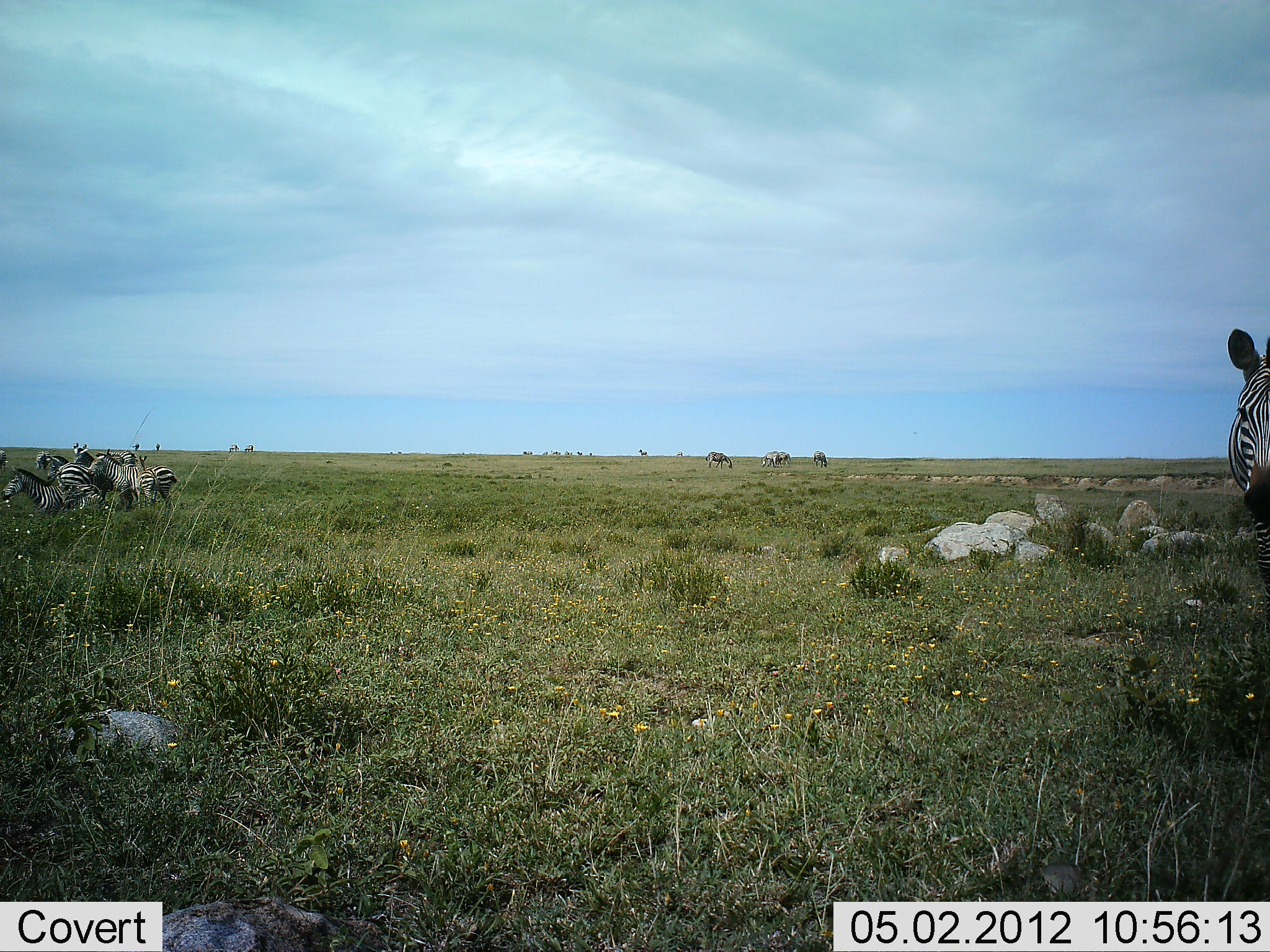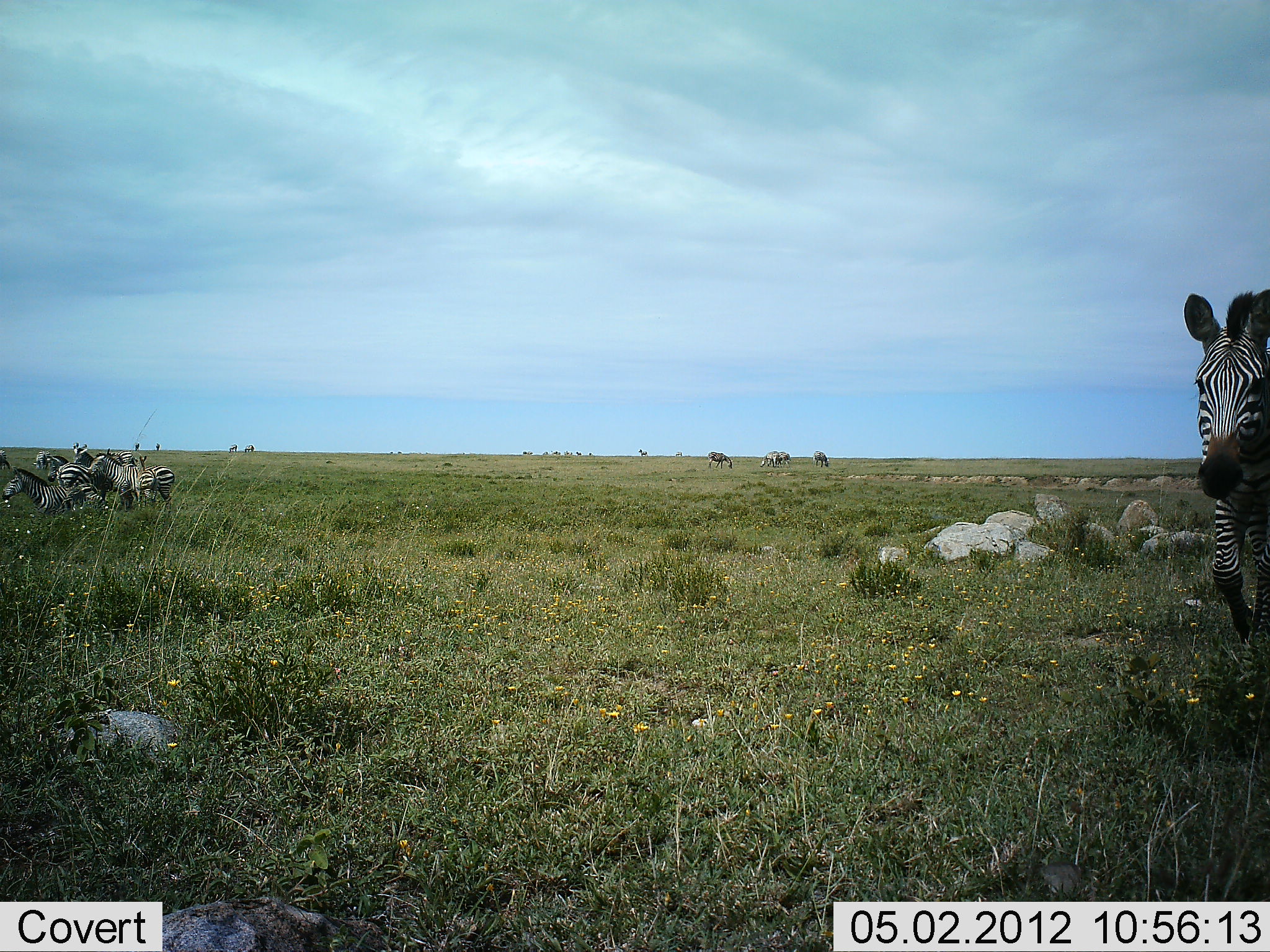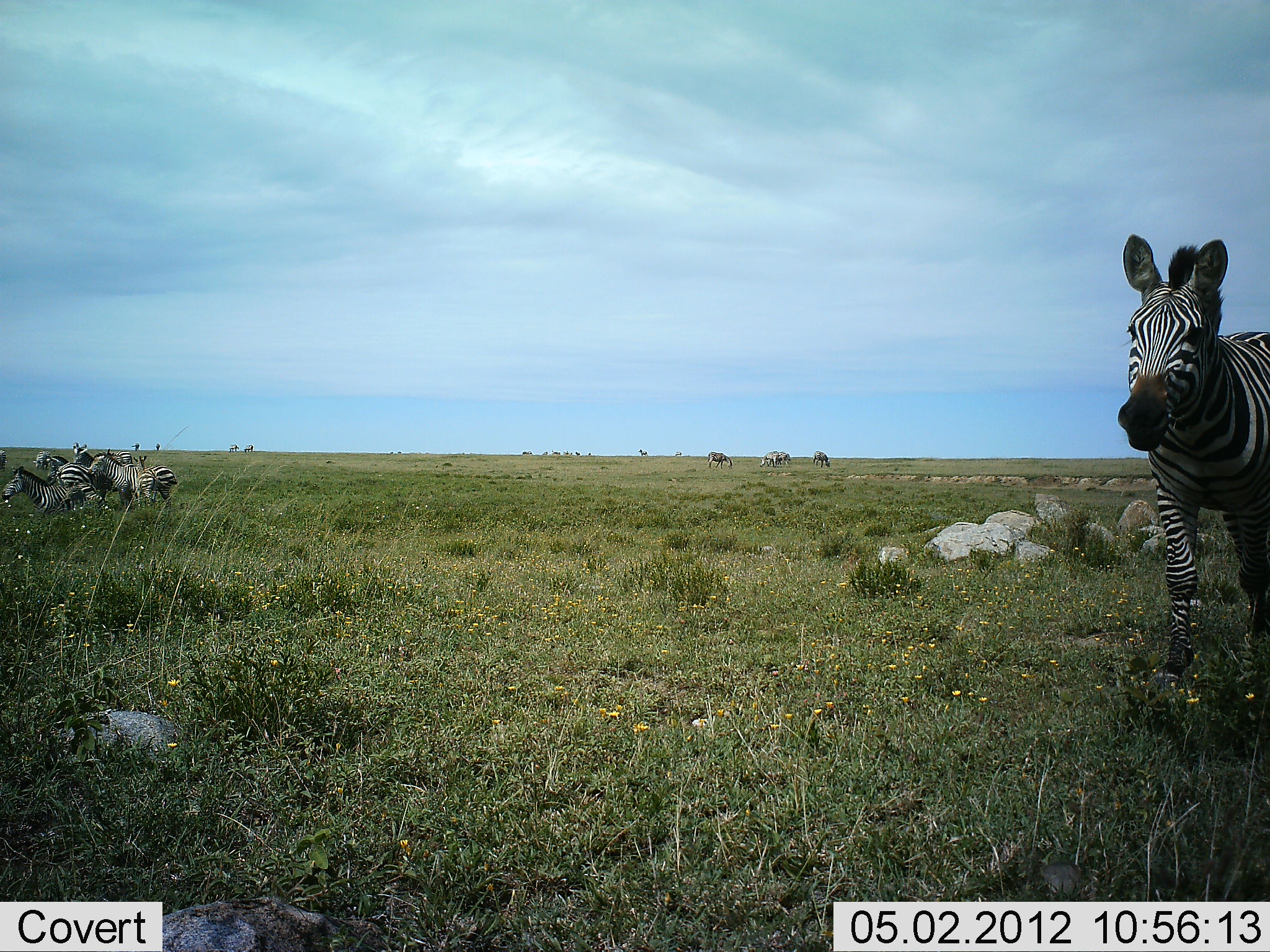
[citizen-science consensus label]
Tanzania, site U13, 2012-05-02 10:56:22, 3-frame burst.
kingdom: Animalia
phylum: Chordata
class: Mammalia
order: Perissodactyla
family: Equidae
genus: Equus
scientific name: Equus quagga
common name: plains zebra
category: zebra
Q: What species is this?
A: Zebra (plains zebra) (Equus quagga).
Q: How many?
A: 11-50.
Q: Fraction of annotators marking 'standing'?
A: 77%.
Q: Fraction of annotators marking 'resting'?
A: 15%.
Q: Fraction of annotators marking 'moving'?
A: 85%.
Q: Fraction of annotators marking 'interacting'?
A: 4%.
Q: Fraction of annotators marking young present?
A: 0%.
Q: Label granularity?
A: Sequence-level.